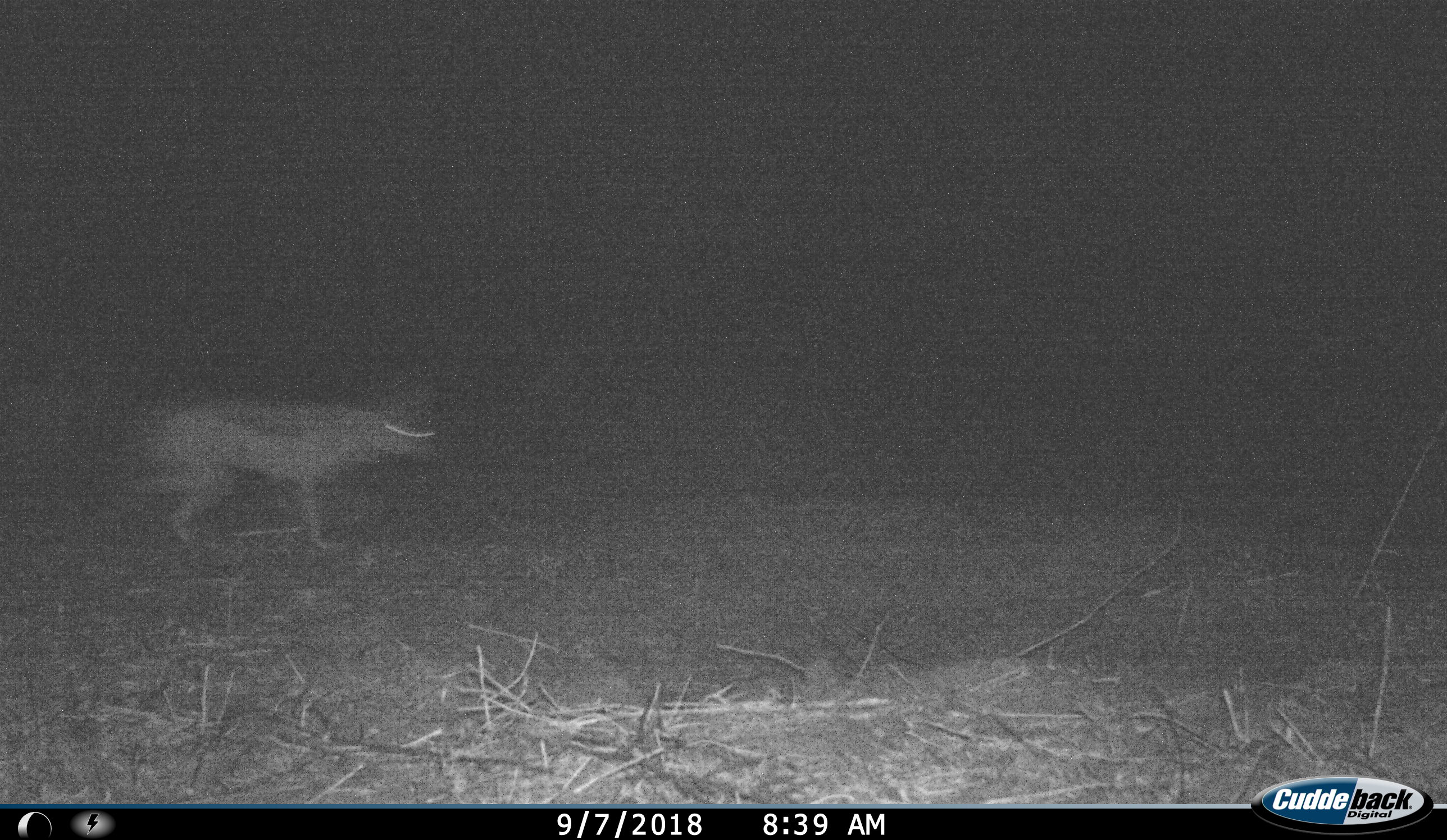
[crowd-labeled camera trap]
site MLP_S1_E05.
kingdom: Animalia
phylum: Chordata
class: Mammalia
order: Carnivora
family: Canidae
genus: Lupulella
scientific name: Lupulella mesomelas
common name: black-backed jackal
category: jackalblackbacked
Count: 1.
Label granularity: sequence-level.